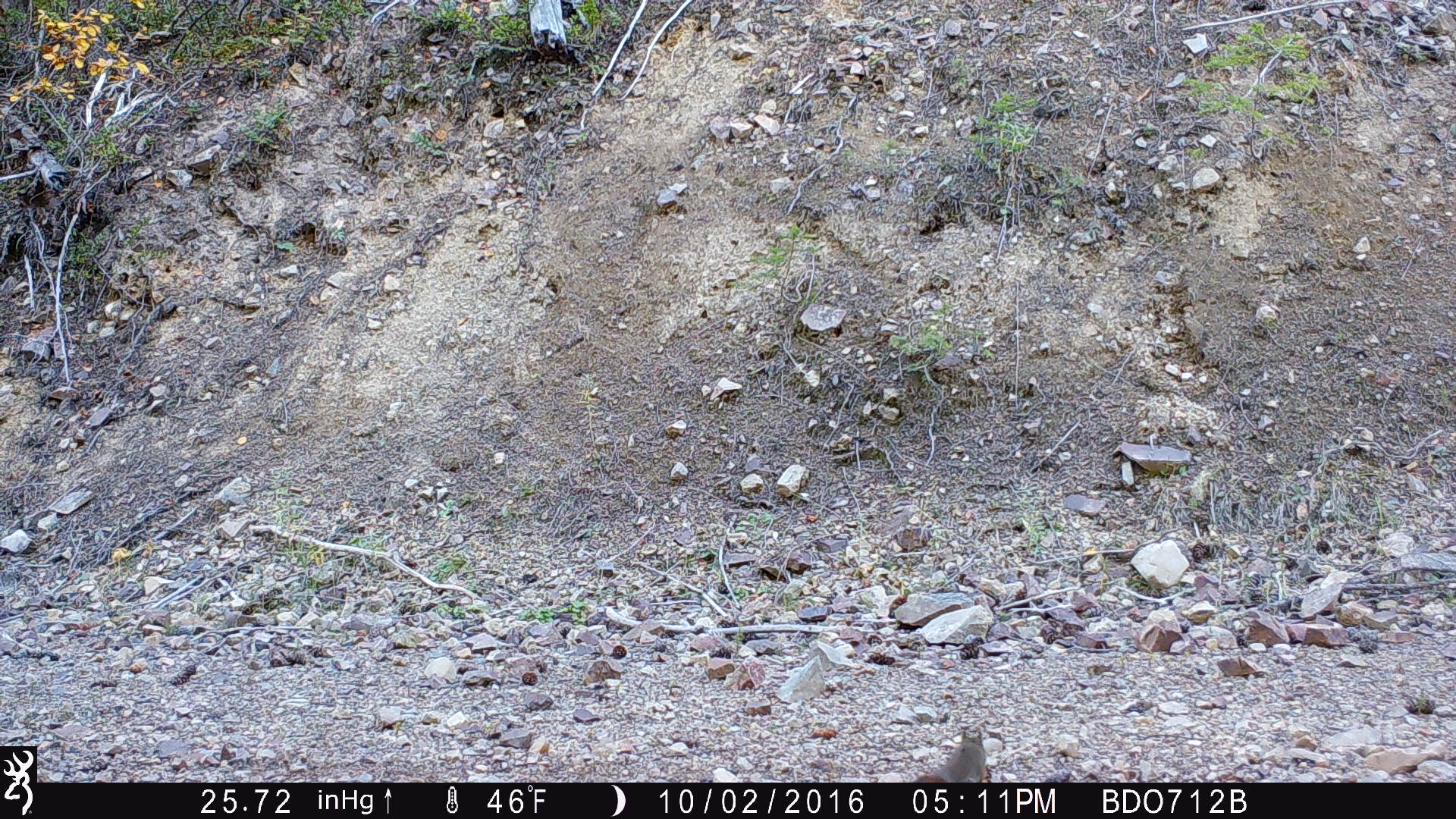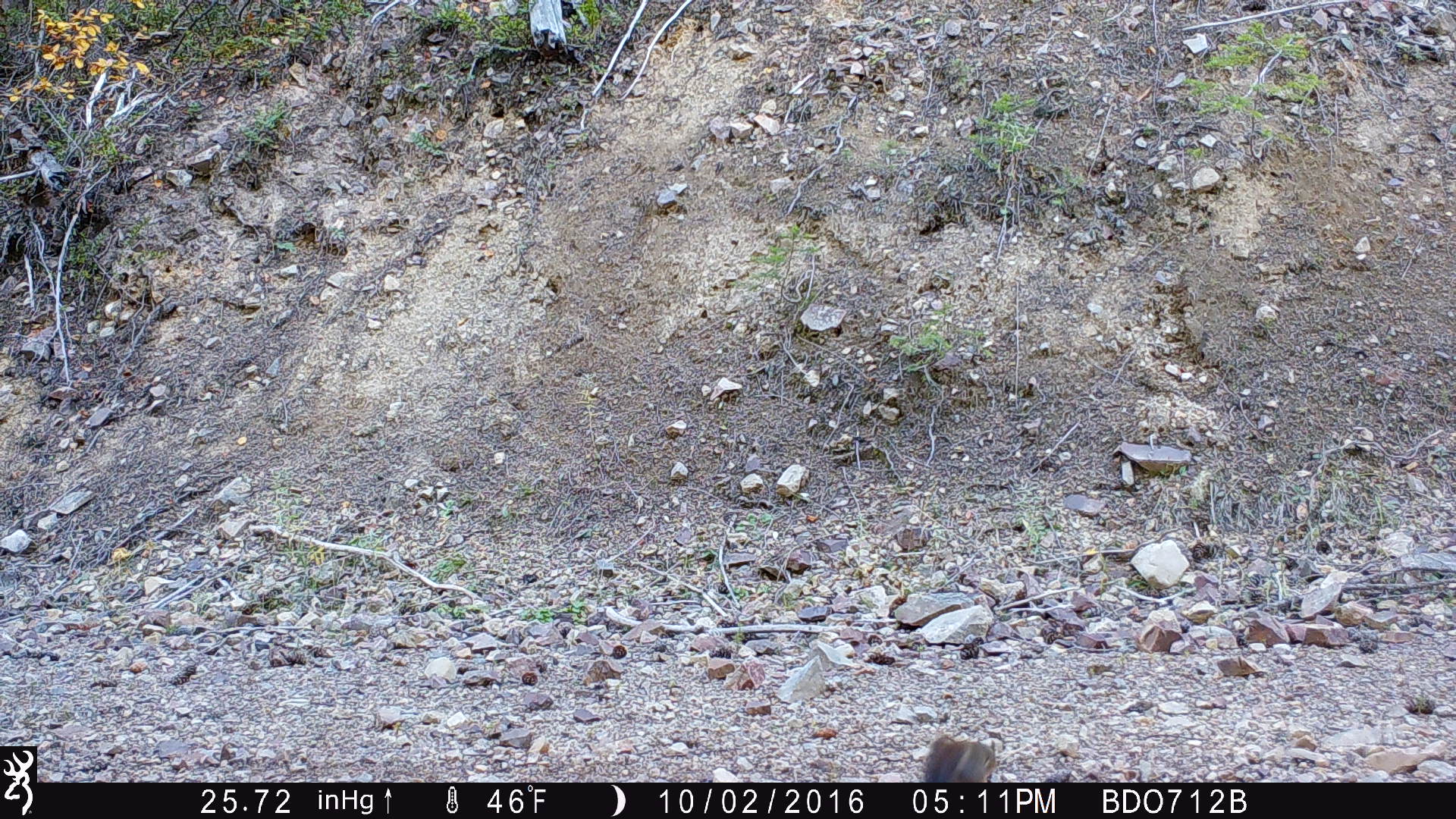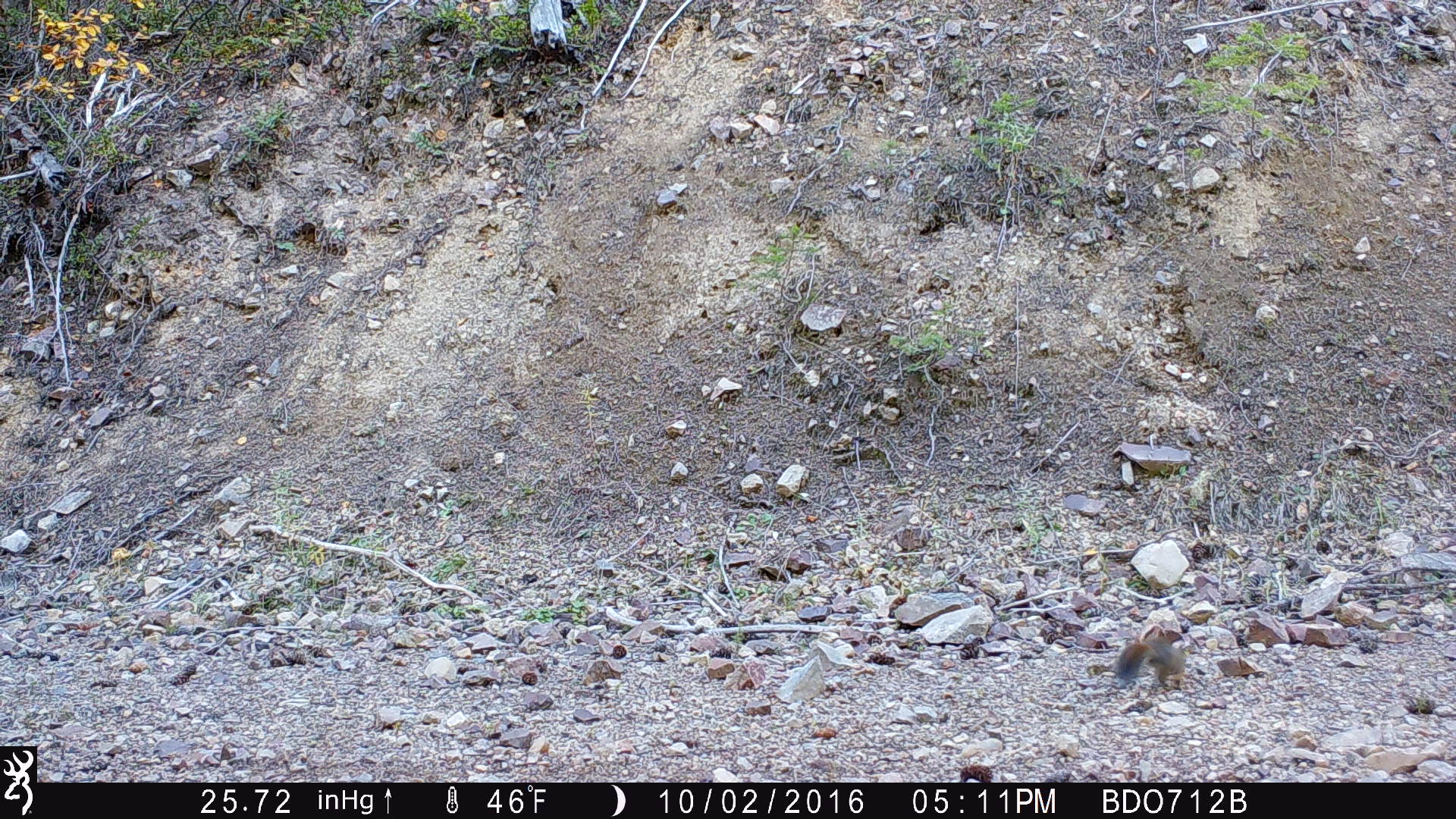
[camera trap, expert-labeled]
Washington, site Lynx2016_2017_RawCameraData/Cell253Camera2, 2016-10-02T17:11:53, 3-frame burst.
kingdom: Animalia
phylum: Chordata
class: Mammalia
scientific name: Mammalia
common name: small mammal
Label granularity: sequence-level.